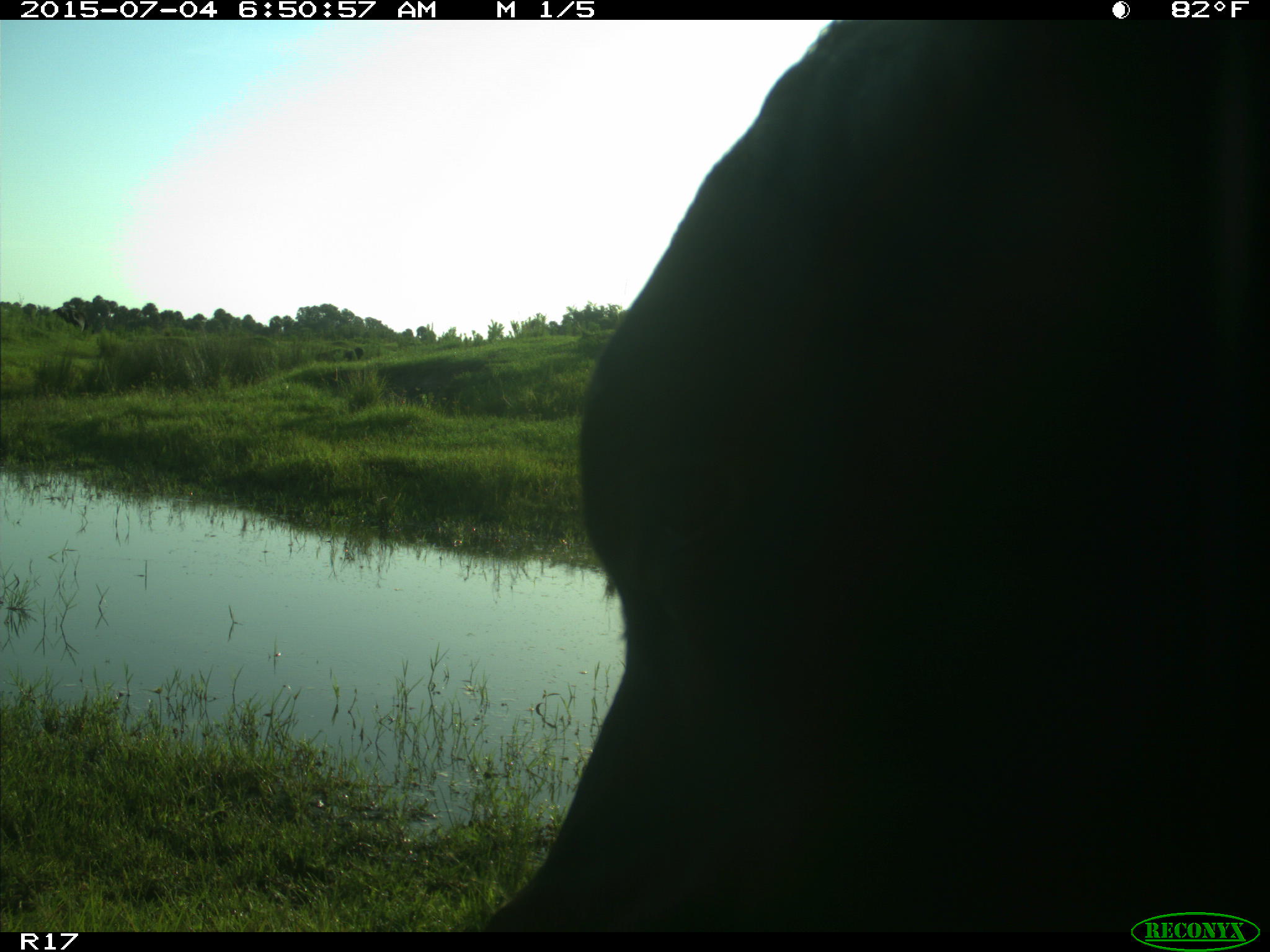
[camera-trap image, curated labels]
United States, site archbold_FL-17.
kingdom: Animalia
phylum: Chordata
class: Mammalia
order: Artiodactyla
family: Bovidae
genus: Bos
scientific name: Bos taurus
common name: domestic cow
Bos taurus (domestic cow).